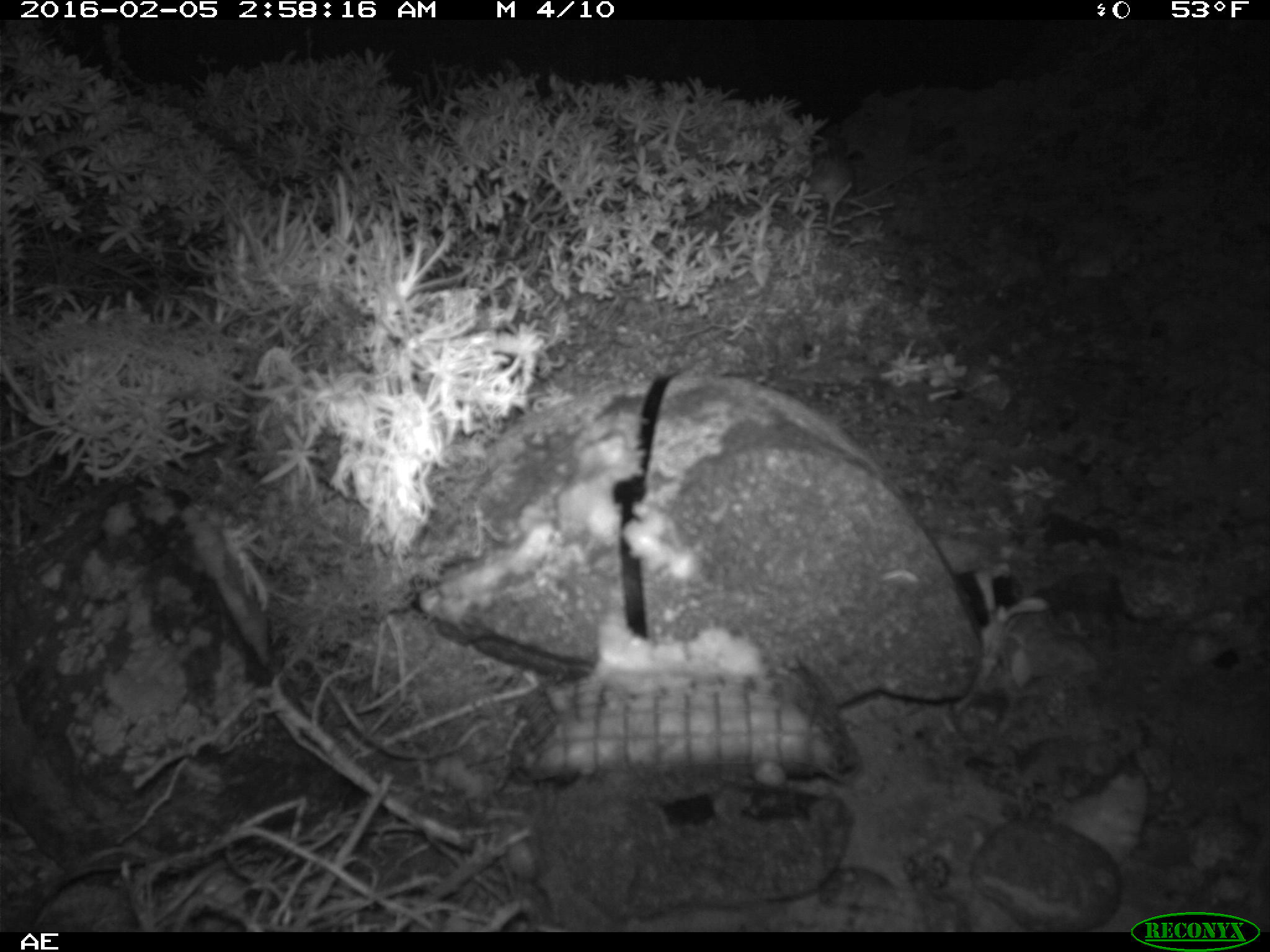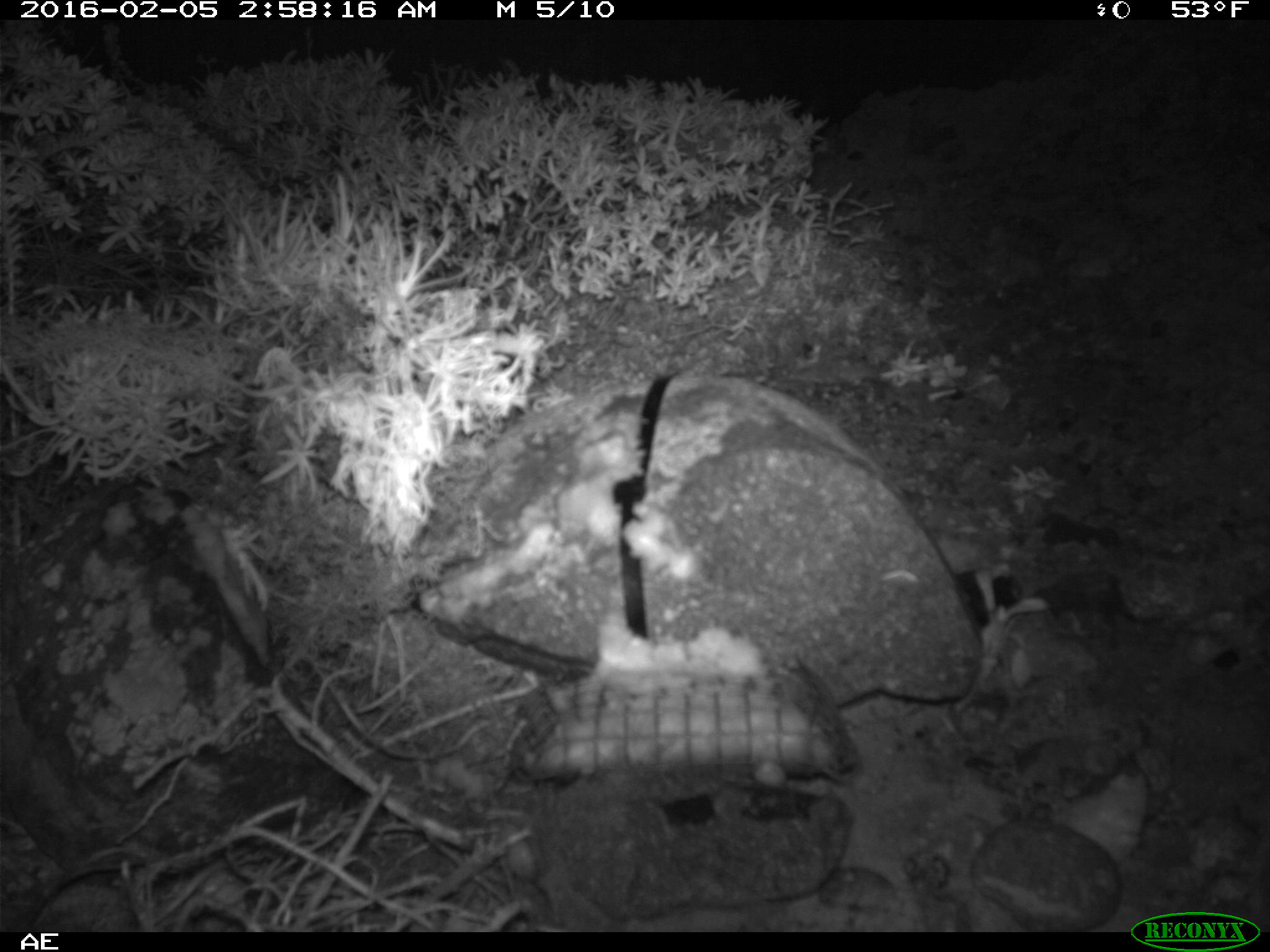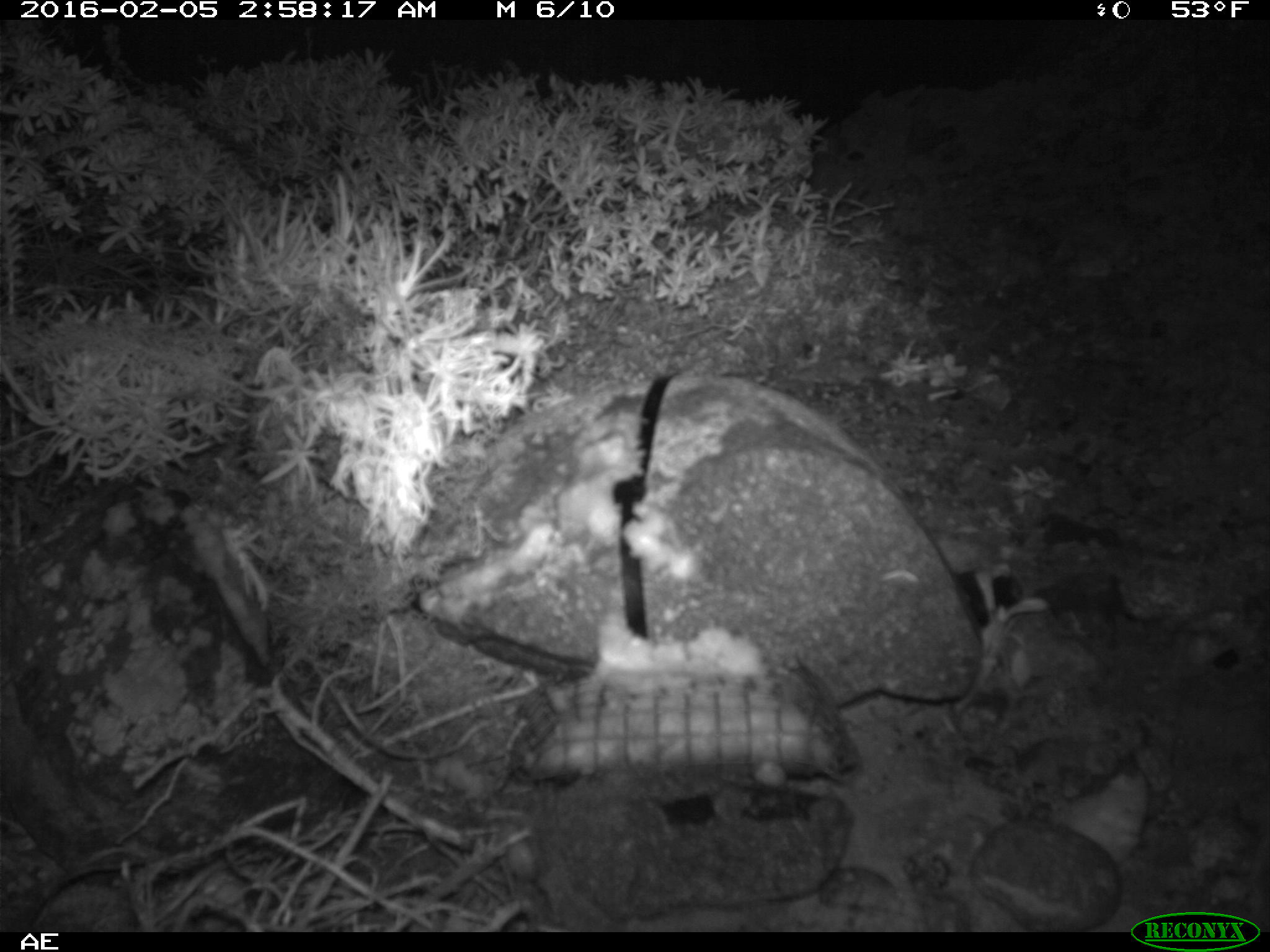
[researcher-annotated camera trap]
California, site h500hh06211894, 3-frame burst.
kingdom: Animalia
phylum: Chordata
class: Mammalia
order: Rodentia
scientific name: Rodentia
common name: rodent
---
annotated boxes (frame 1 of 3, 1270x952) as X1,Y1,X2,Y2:
rodent: 809,151,856,232